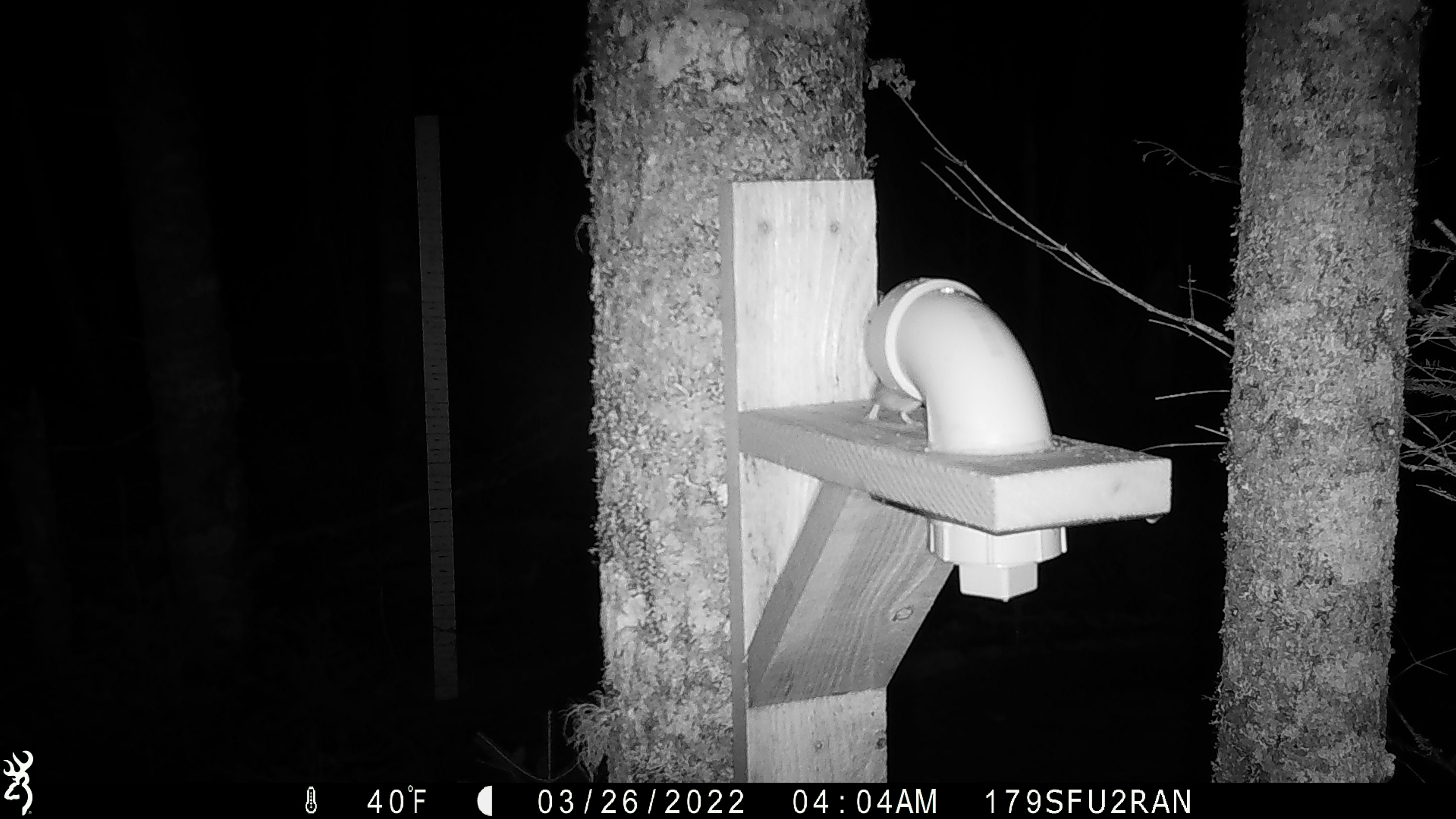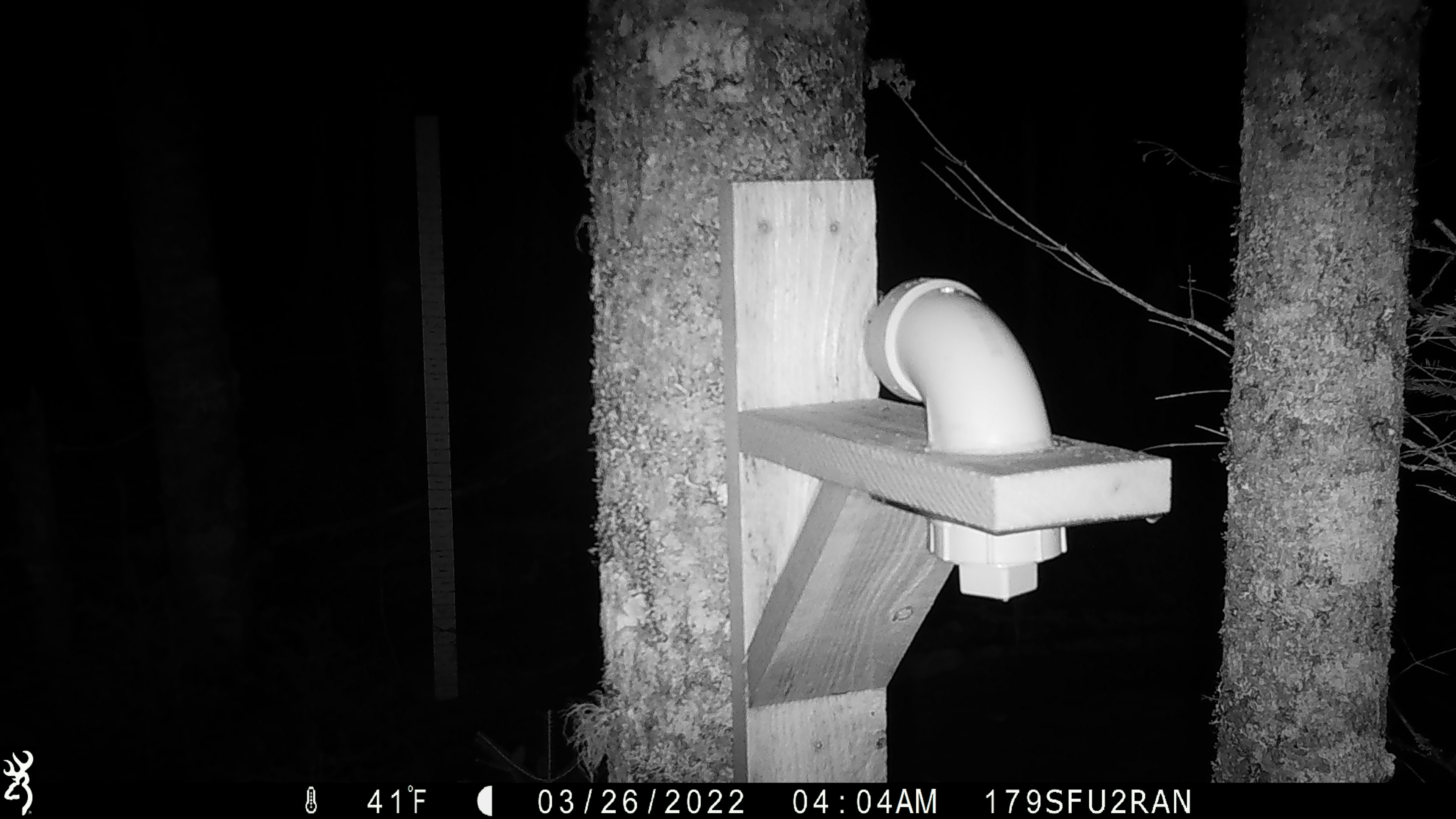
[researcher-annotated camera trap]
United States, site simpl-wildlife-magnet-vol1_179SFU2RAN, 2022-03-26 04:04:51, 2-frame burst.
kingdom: Animalia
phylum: Chordata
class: Mammalia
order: Rodentia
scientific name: Rodentia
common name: mouse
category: mouse sp.